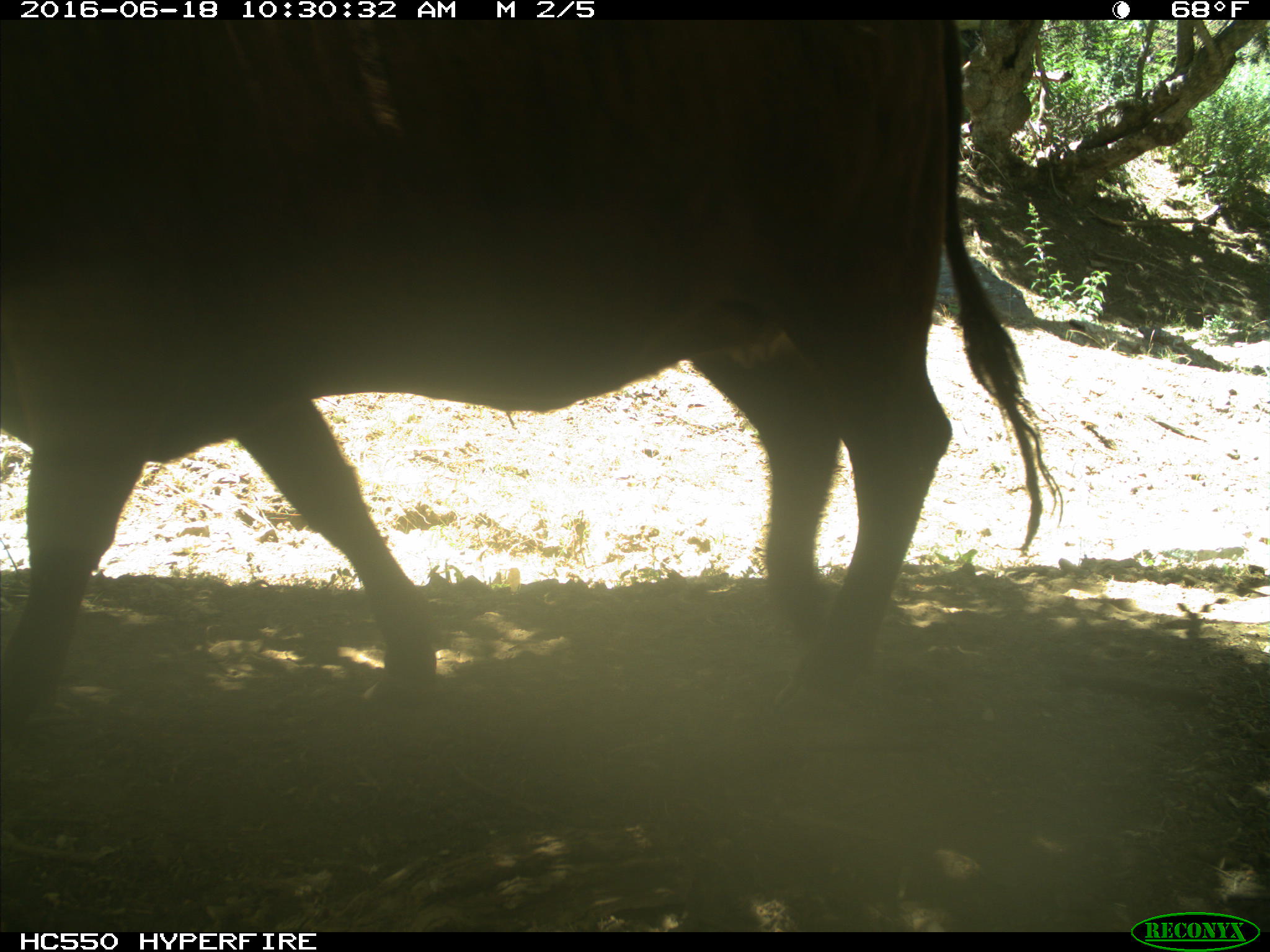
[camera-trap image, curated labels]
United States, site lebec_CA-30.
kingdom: Animalia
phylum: Chordata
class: Mammalia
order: Artiodactyla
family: Bovidae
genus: Bos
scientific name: Bos taurus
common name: domestic cow